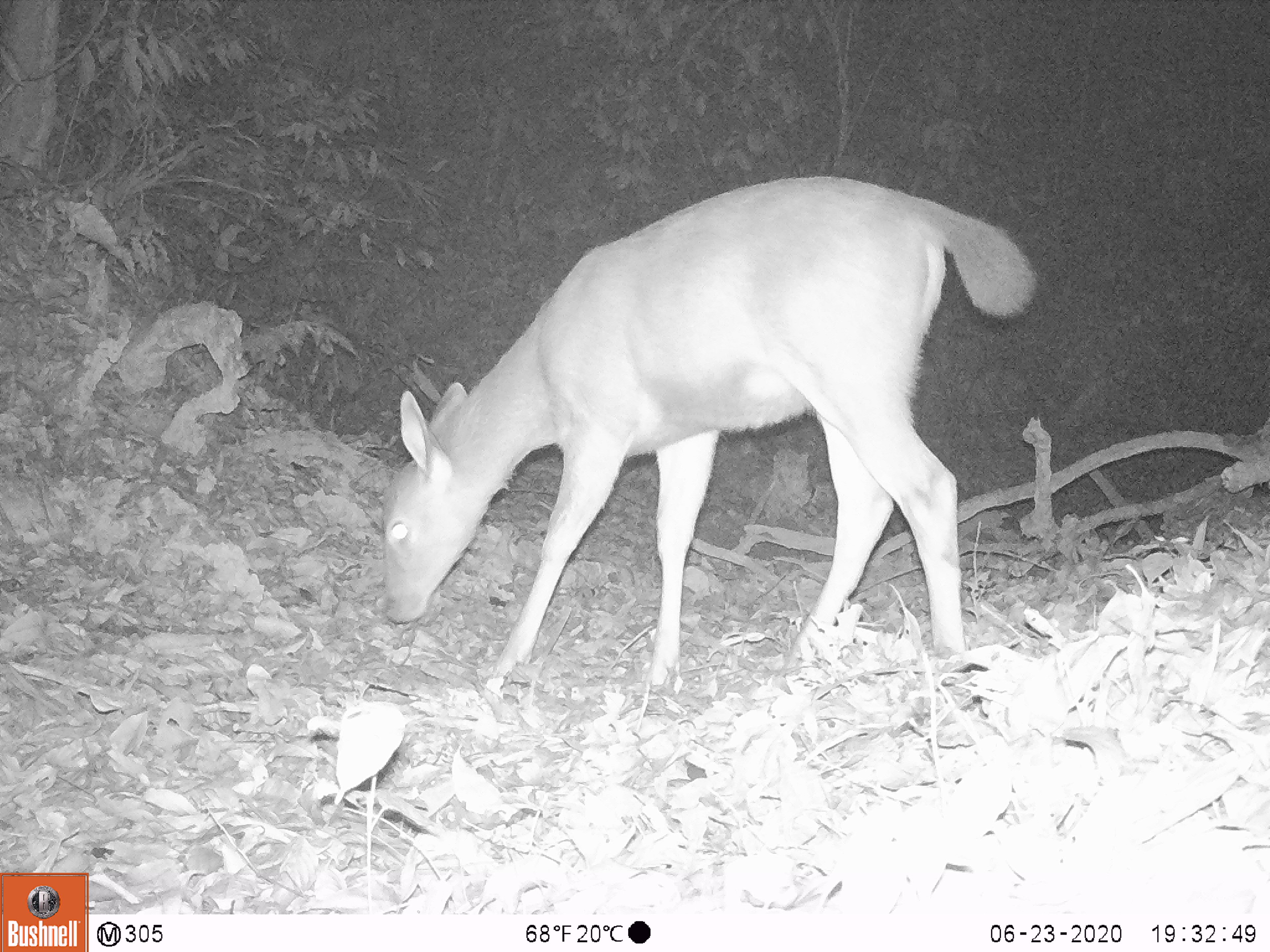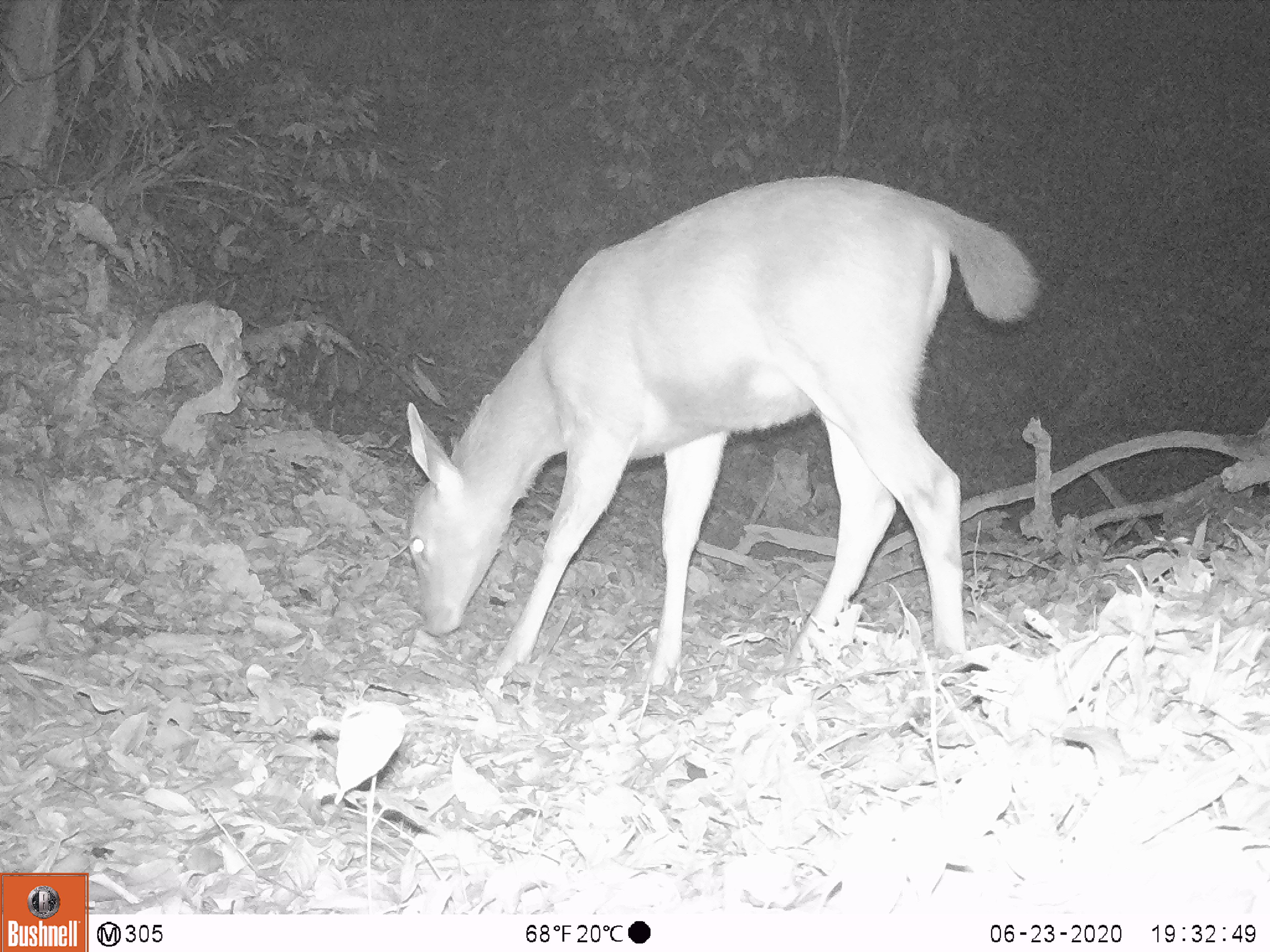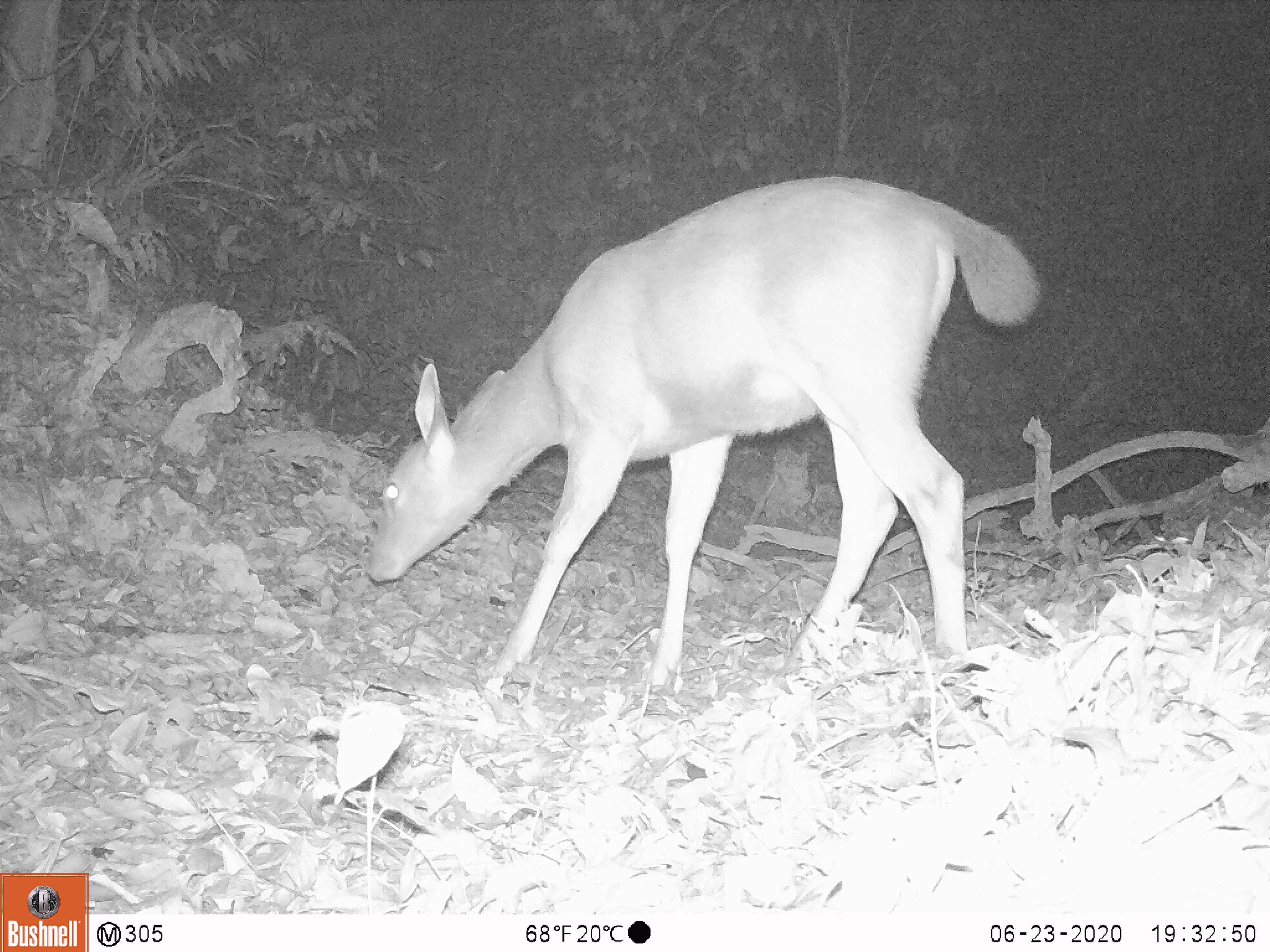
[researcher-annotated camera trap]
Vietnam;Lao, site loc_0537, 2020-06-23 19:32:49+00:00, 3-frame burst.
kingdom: Animalia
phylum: Chordata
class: Mammalia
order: Artiodactyla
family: Cervidae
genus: Rusa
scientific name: Rusa unicolor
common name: sambar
Sambar (Rusa unicolor). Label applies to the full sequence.